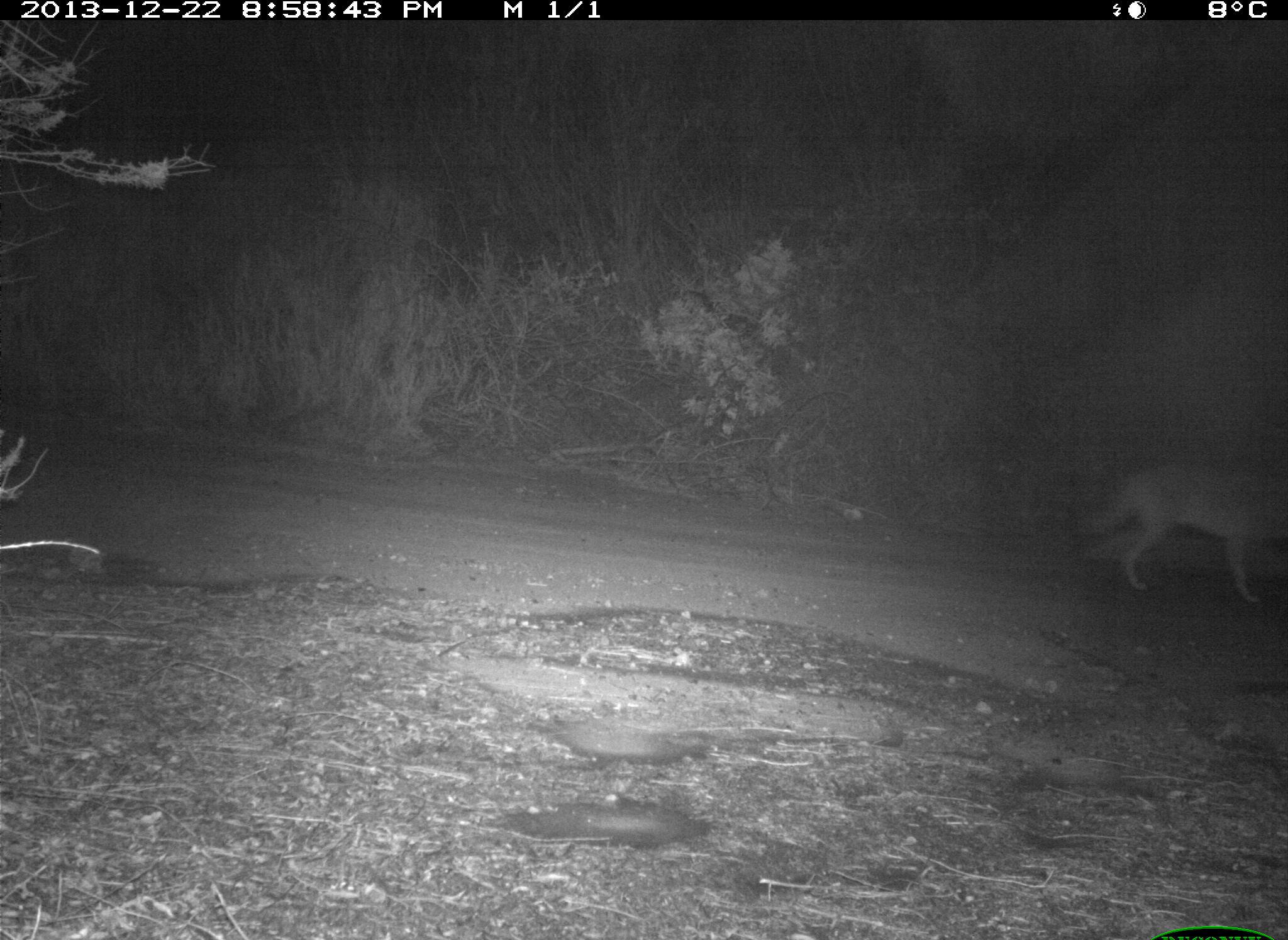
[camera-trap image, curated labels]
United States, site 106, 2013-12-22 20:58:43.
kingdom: Animalia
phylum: Chordata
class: Mammalia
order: Carnivora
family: Canidae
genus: Canis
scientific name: Canis latrans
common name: coyote